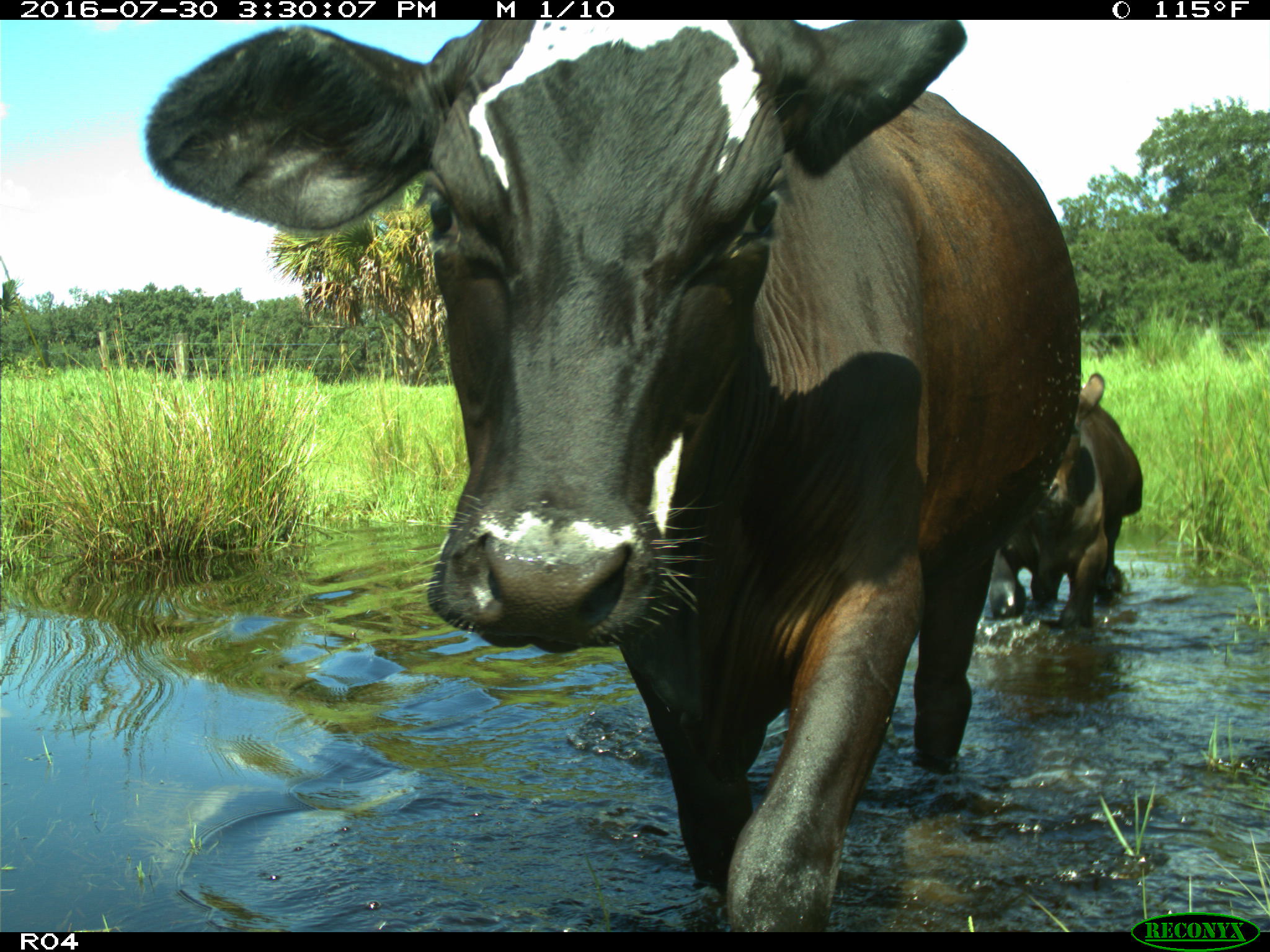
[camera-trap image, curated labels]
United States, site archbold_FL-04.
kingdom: Animalia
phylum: Chordata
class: Mammalia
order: Artiodactyla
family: Bovidae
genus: Bos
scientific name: Bos taurus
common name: domestic cow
Bos taurus (domestic cow).